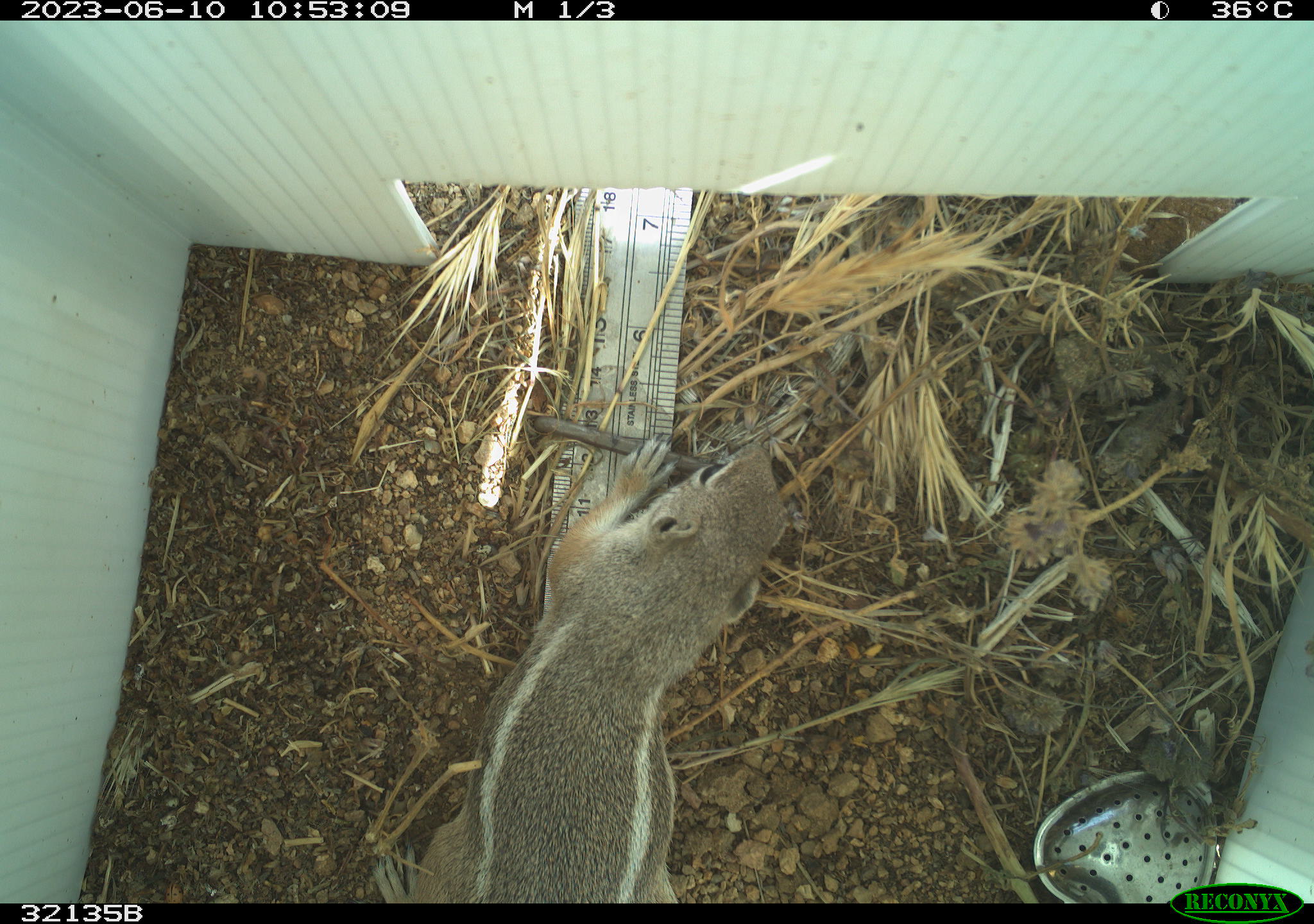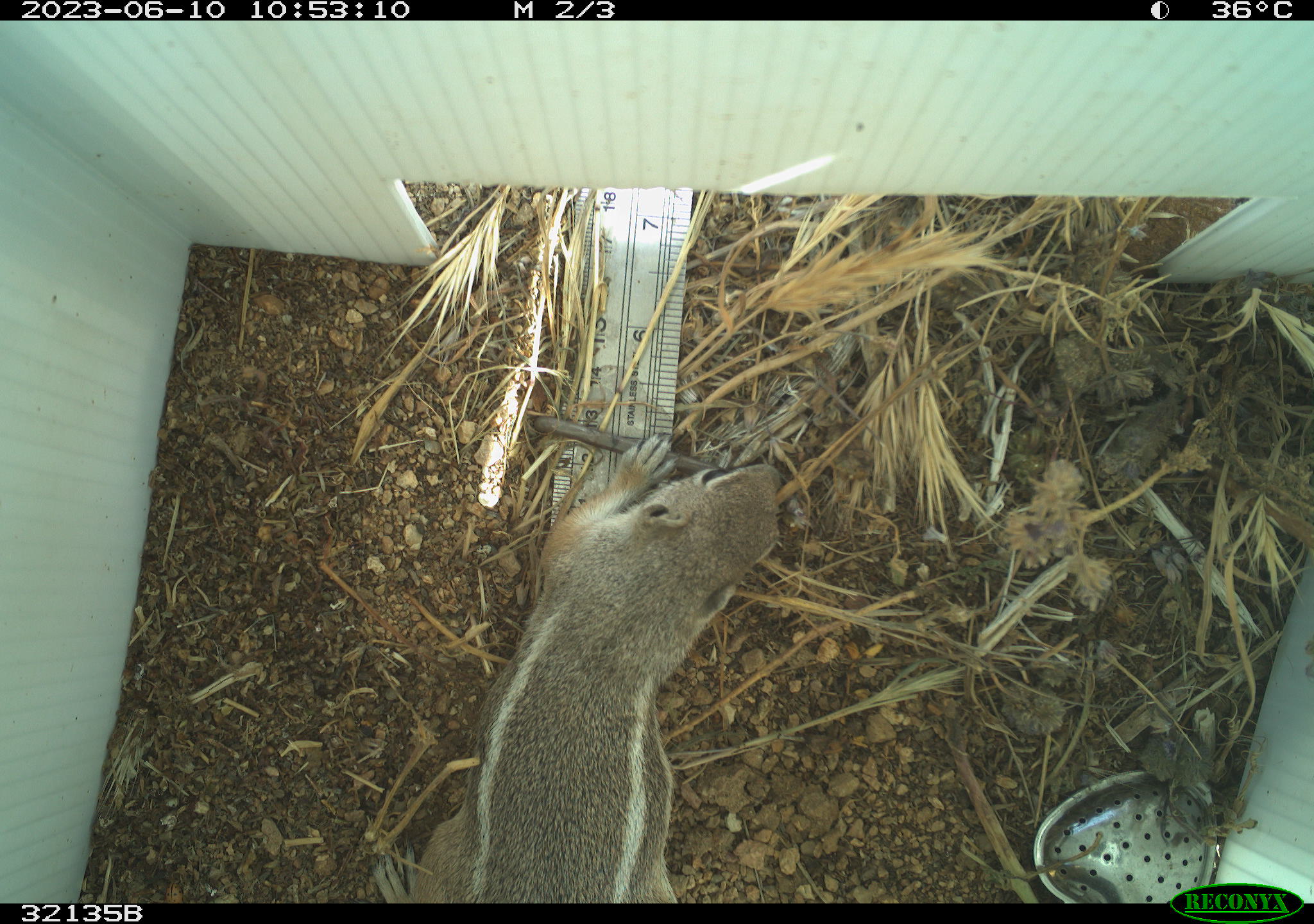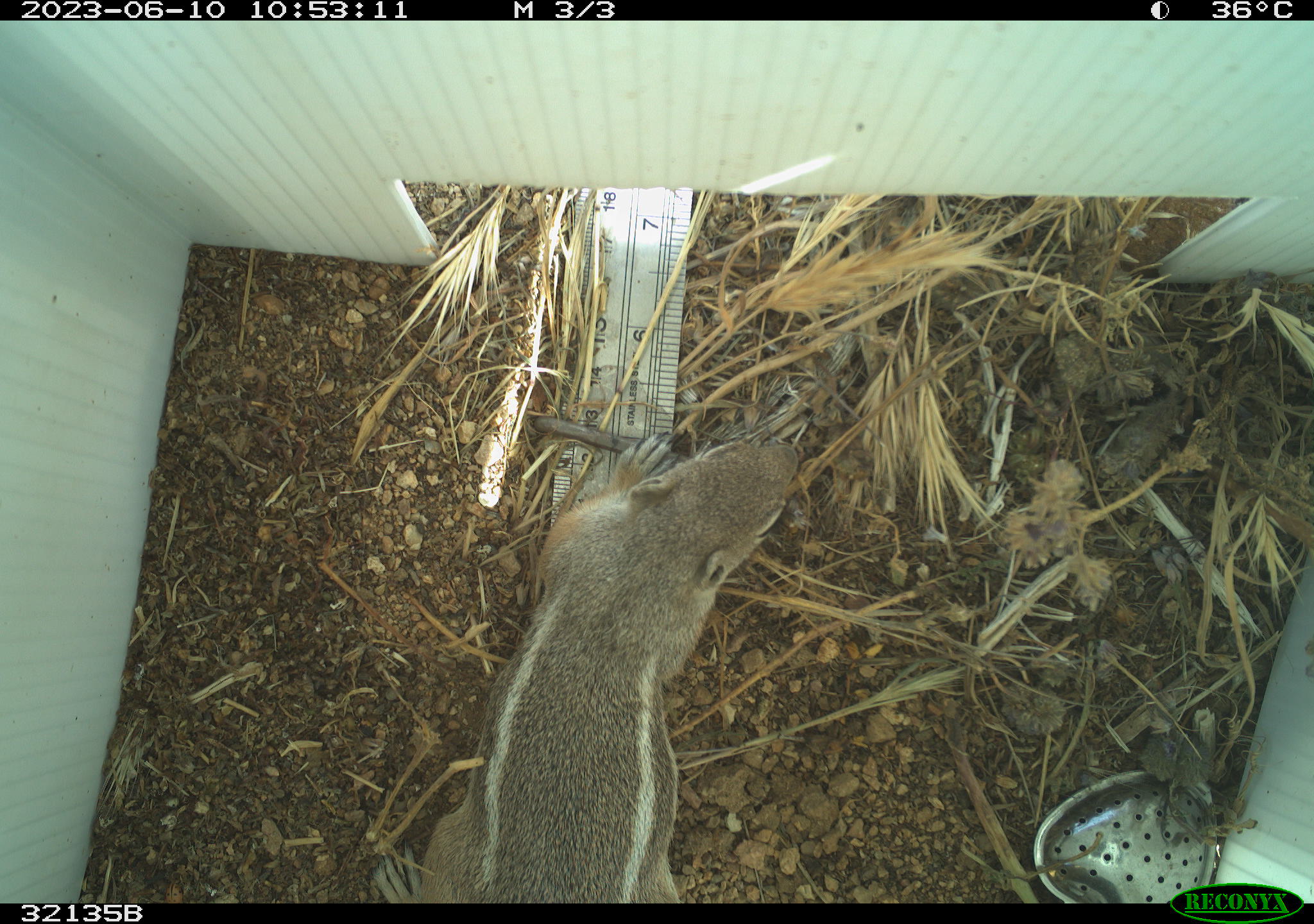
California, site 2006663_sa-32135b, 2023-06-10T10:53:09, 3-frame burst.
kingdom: Animalia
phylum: Chordata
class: Mammalia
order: Rodentia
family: Sciuridae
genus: Ammospermophilus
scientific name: Ammospermophilus leucurus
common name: white-tailed antelope squirrel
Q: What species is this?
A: White-tailed antelope squirrel (Ammospermophilus leucurus).